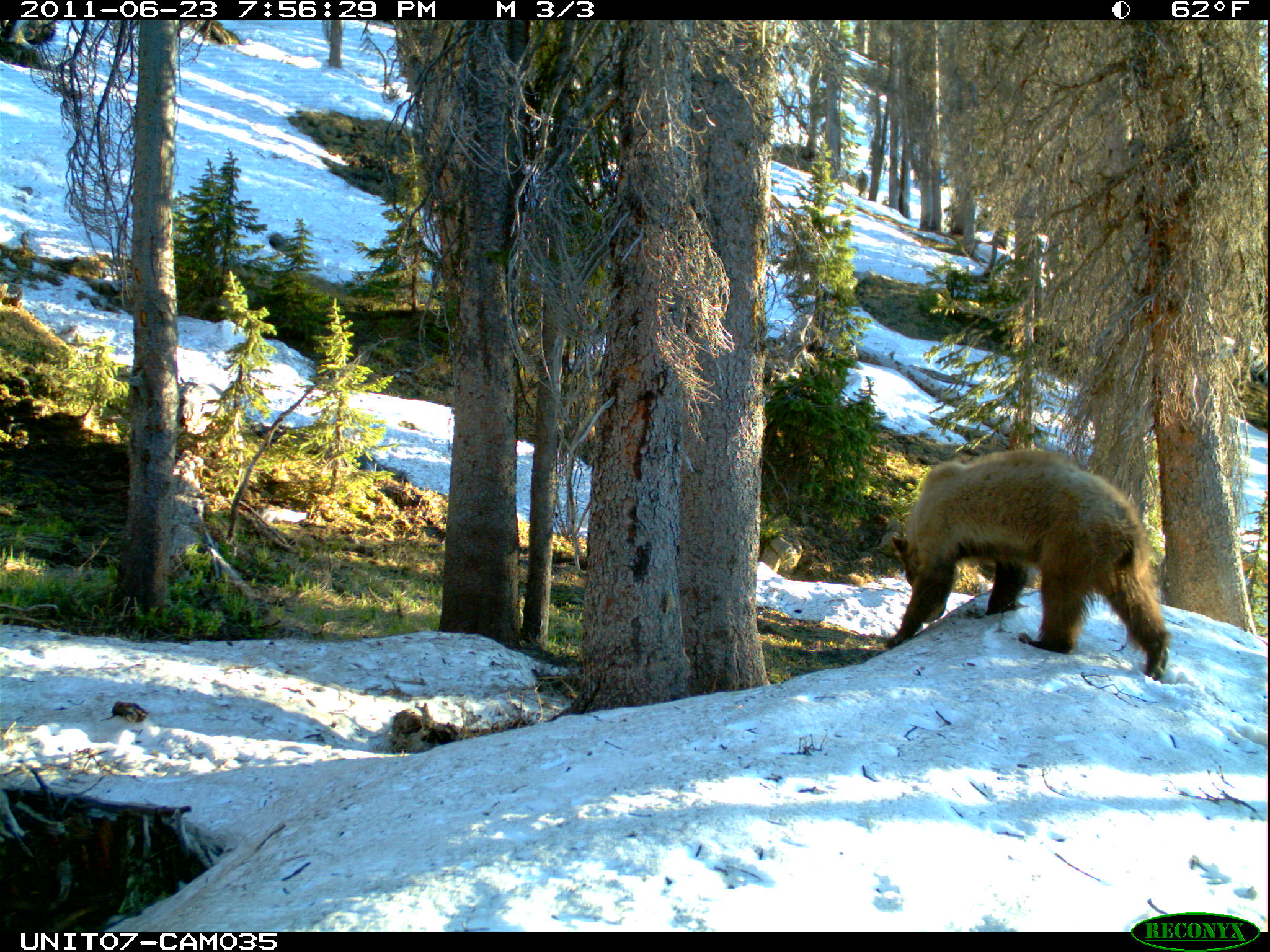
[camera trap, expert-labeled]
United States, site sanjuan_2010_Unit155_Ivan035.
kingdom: Animalia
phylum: Chordata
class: Mammalia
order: Carnivora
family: Ursidae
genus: Ursus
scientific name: Ursus americanus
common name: american black bear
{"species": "Ursus americanus (american black bear)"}